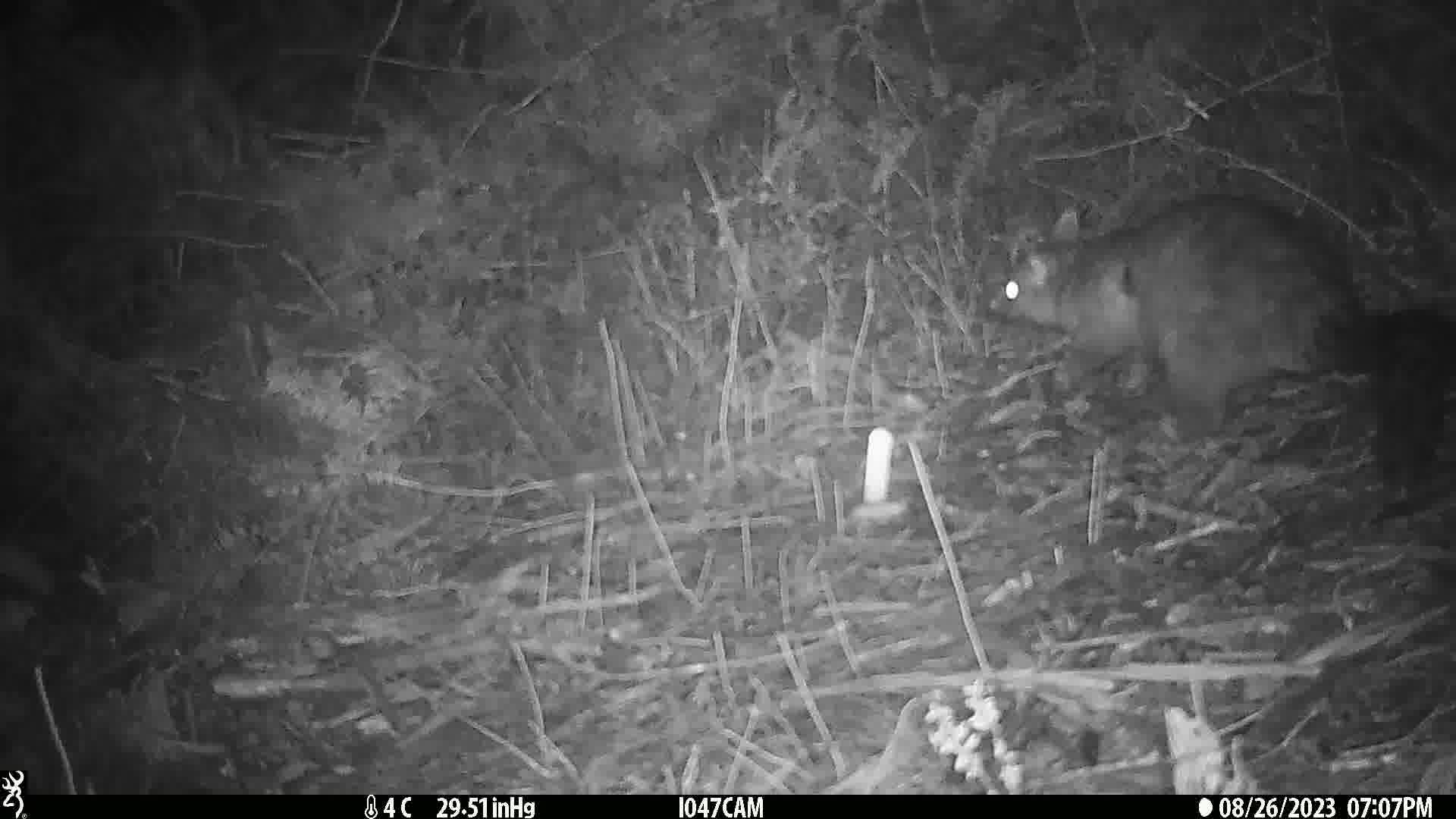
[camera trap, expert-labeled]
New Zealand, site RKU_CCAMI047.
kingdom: Animalia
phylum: Chordata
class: Mammalia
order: Diprotodontia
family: Phalangeridae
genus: Trichosurus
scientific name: Trichosurus vulpecula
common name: common brushtail possum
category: possum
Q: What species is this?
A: Possum (common brushtail possum) (Trichosurus vulpecula).